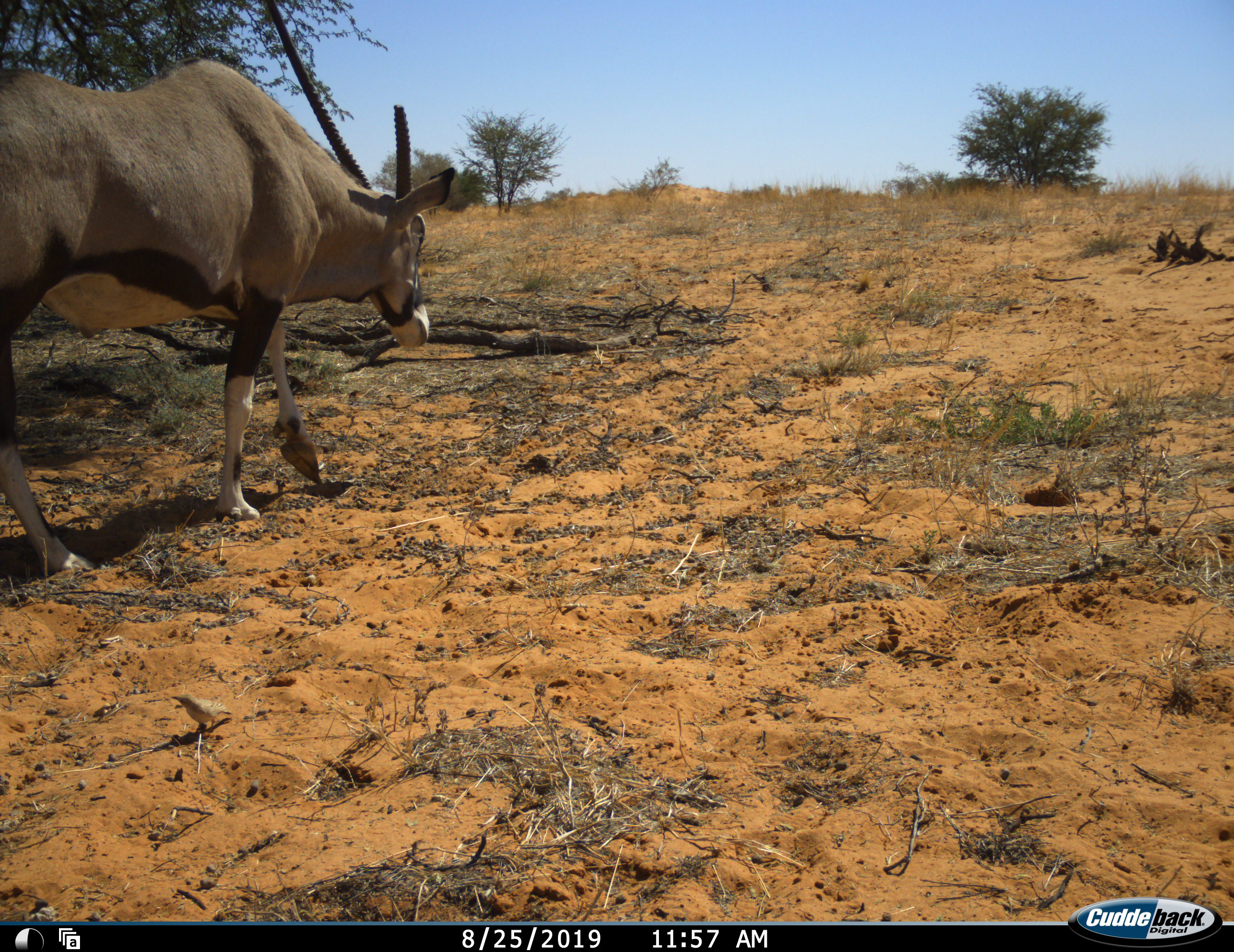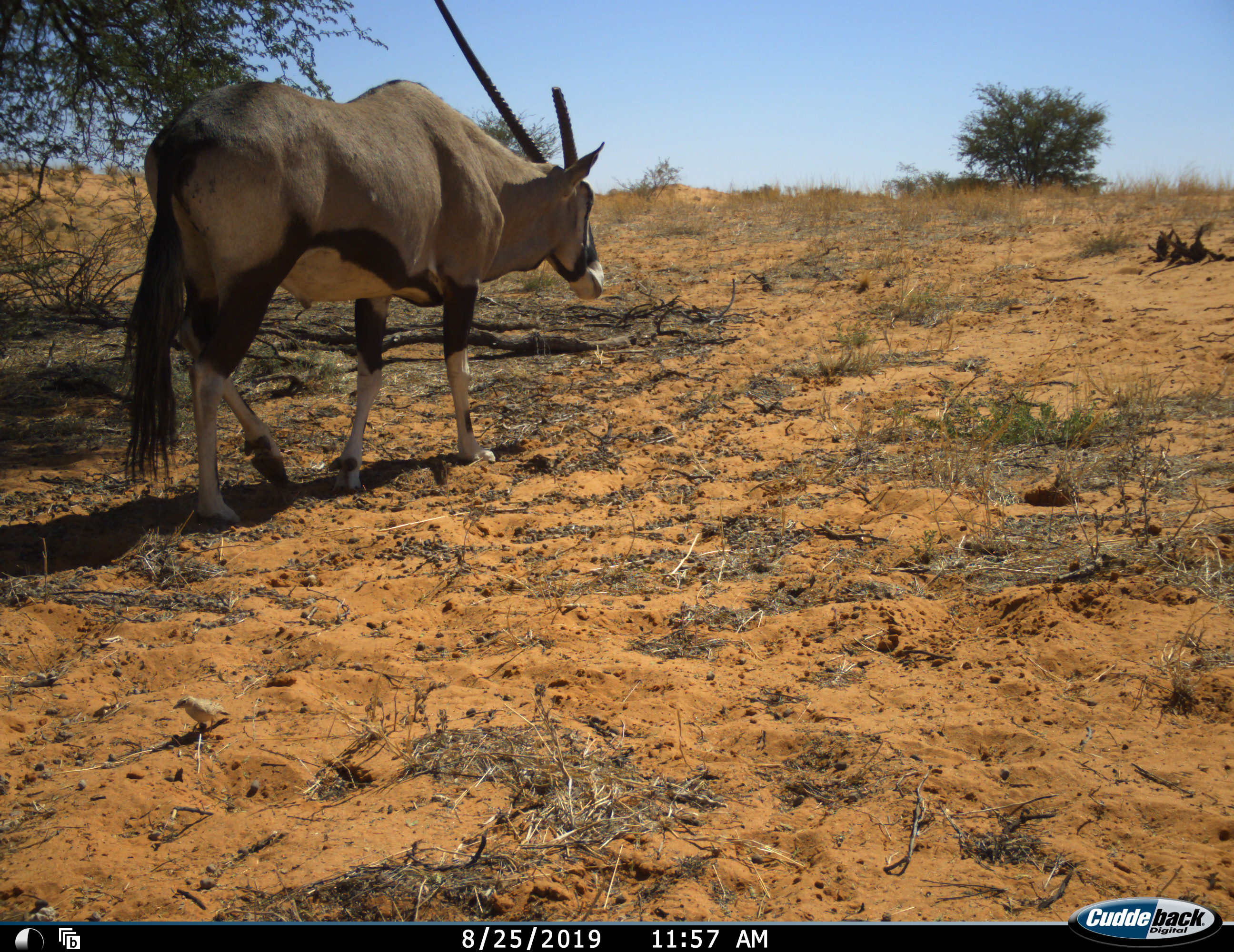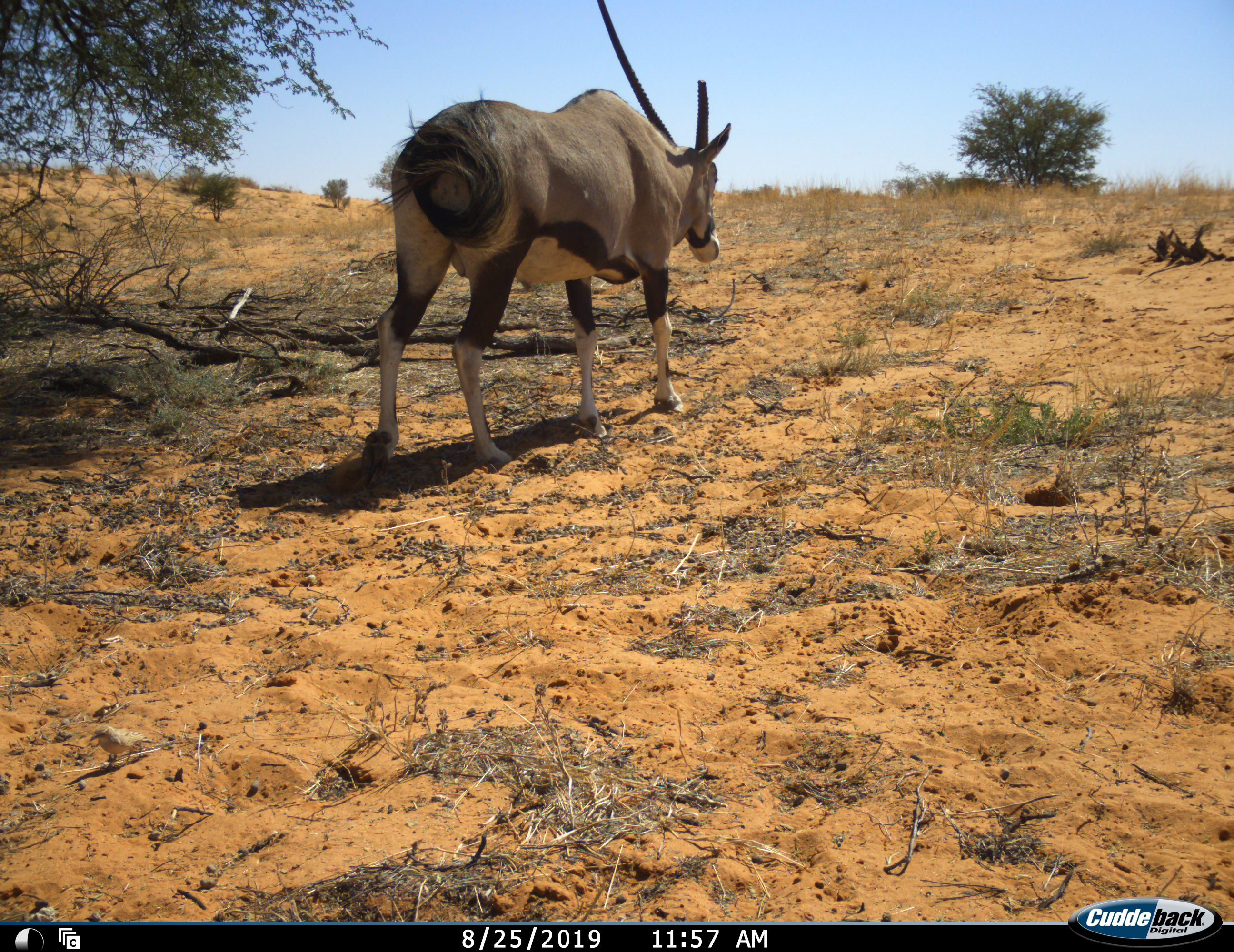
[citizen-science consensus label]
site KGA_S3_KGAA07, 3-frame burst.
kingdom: Animalia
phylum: Chordata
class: Mammalia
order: Artiodactyla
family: Bovidae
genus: Oryx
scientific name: Oryx gazella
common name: gemsbok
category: oryx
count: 1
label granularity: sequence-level